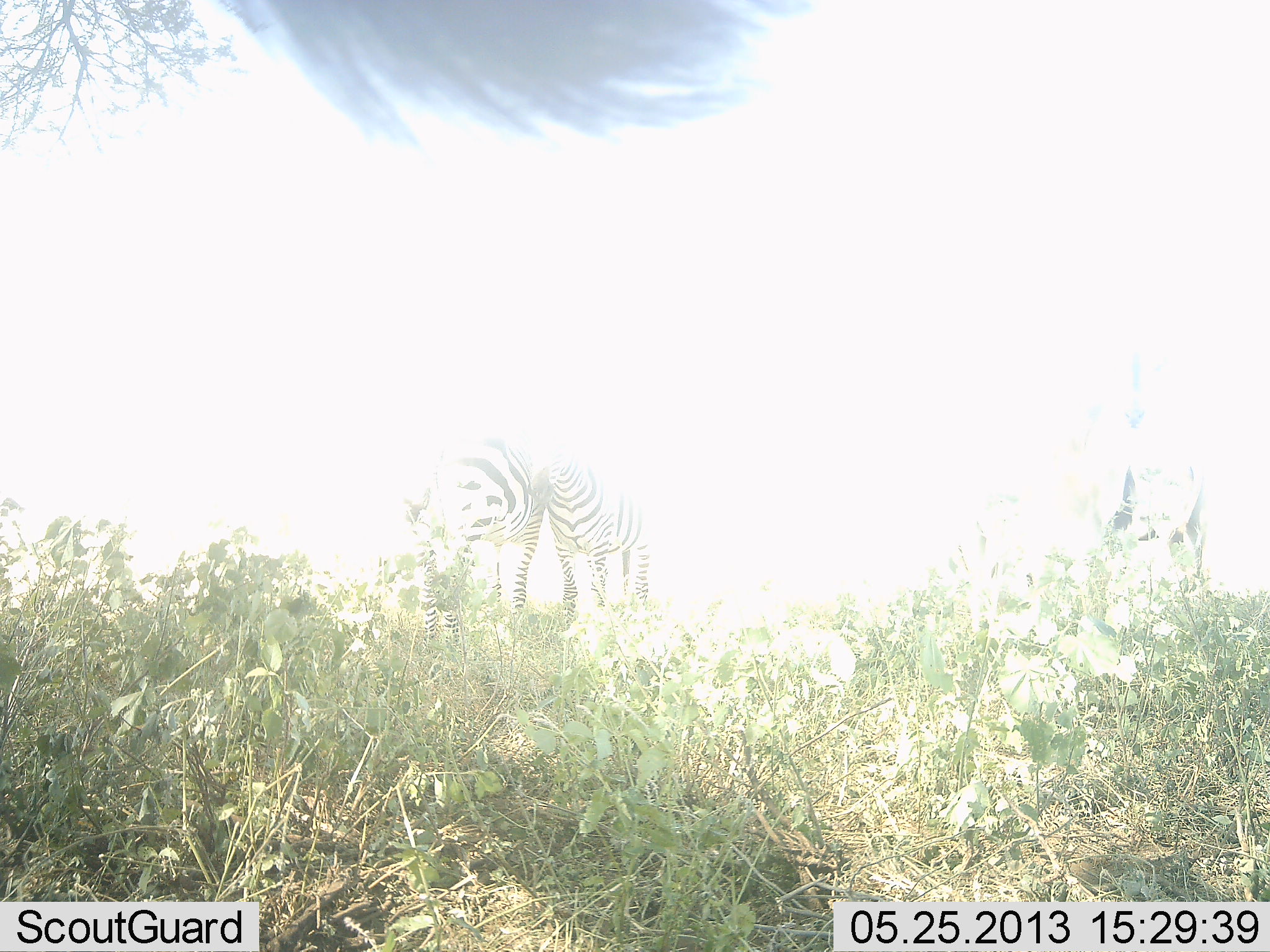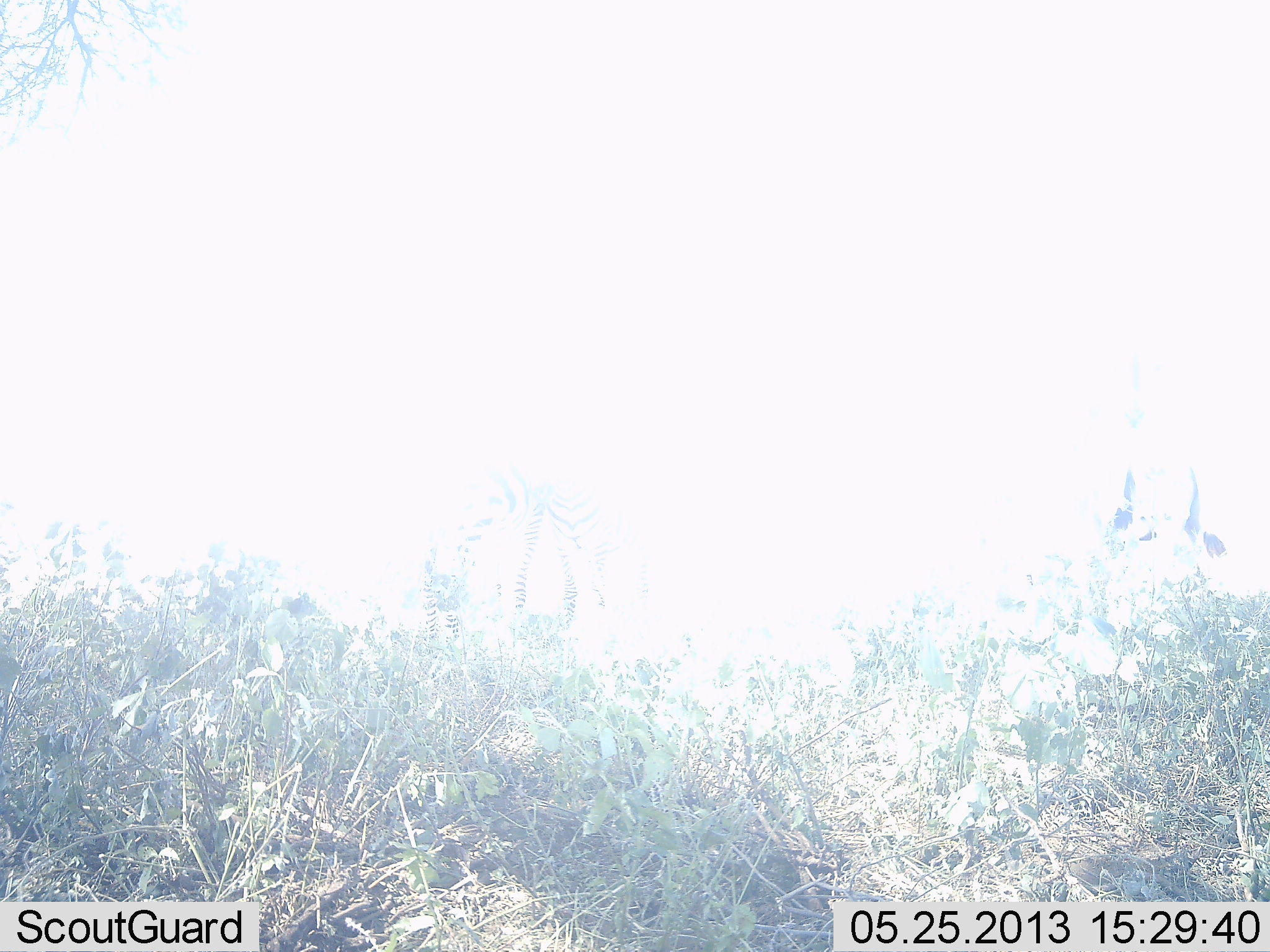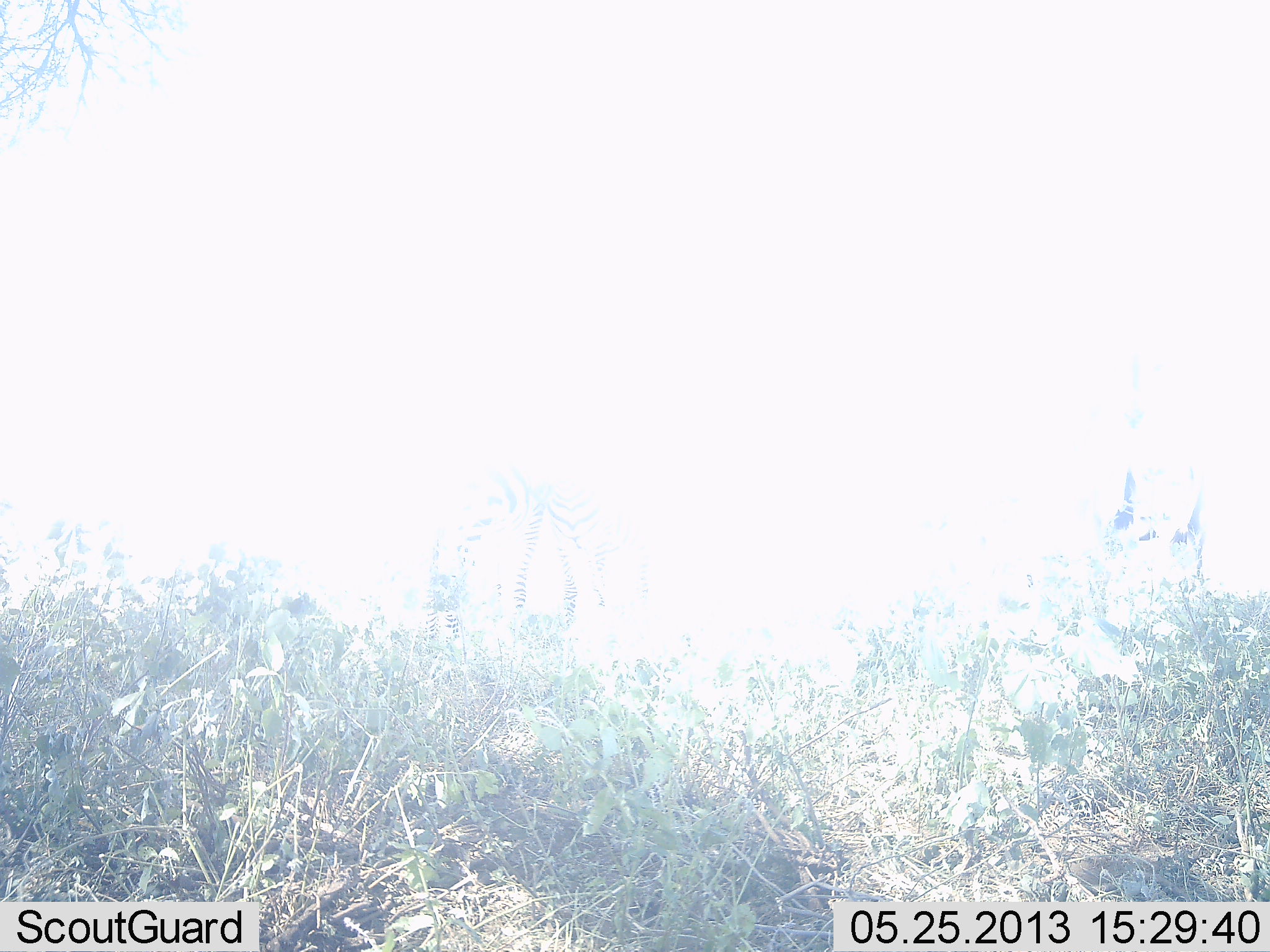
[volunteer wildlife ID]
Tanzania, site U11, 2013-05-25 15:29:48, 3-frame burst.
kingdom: Animalia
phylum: Chordata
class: Mammalia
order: Perissodactyla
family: Equidae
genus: Equus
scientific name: Equus quagga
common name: plains zebra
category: zebra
Zebra (plains zebra) (Equus quagga), count 3. Behavior (volunteer vote fractions): standing 80%, resting 0%, moving 0%, interacting 7%. Young present (vote fraction): 0%. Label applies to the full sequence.